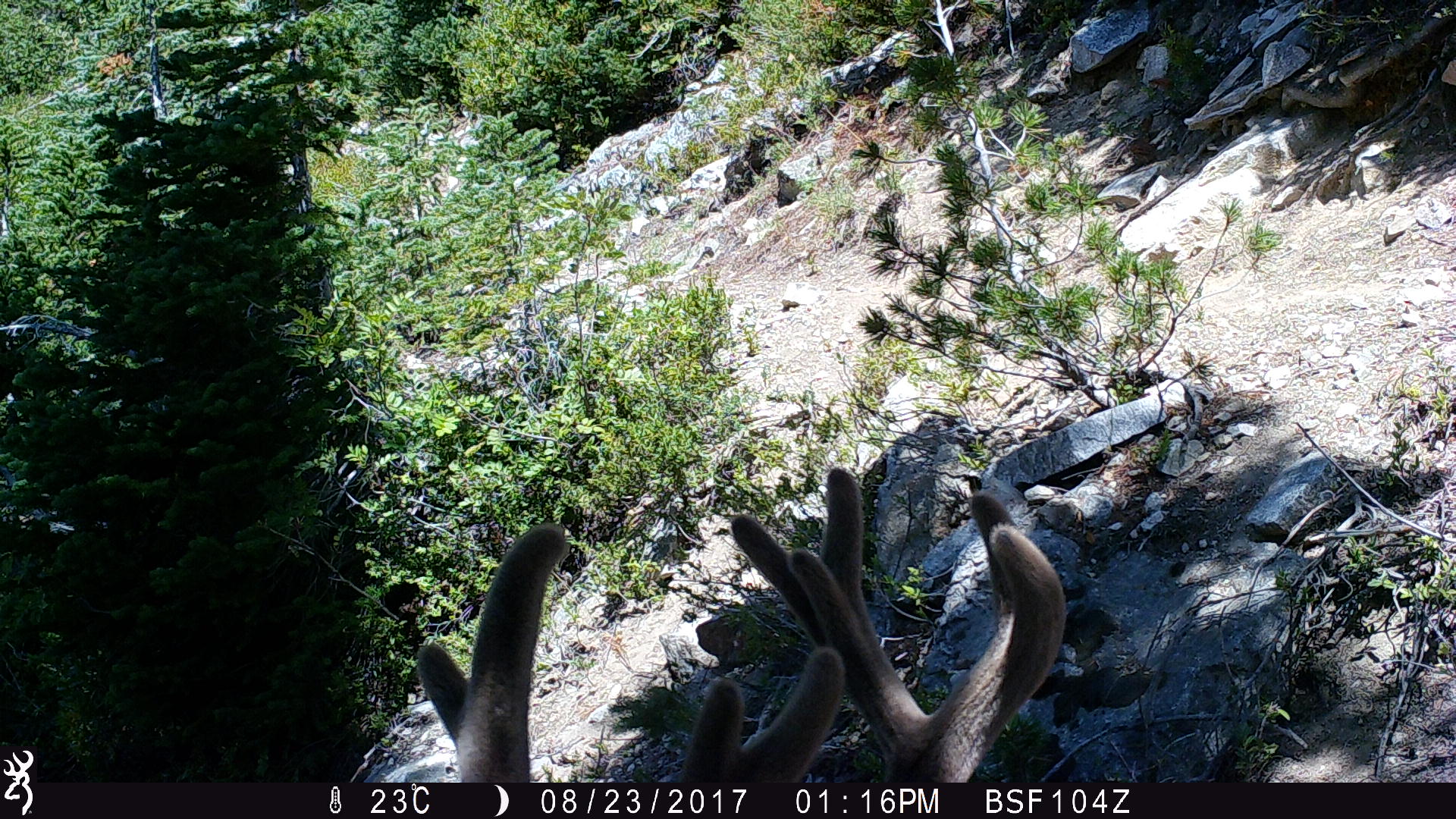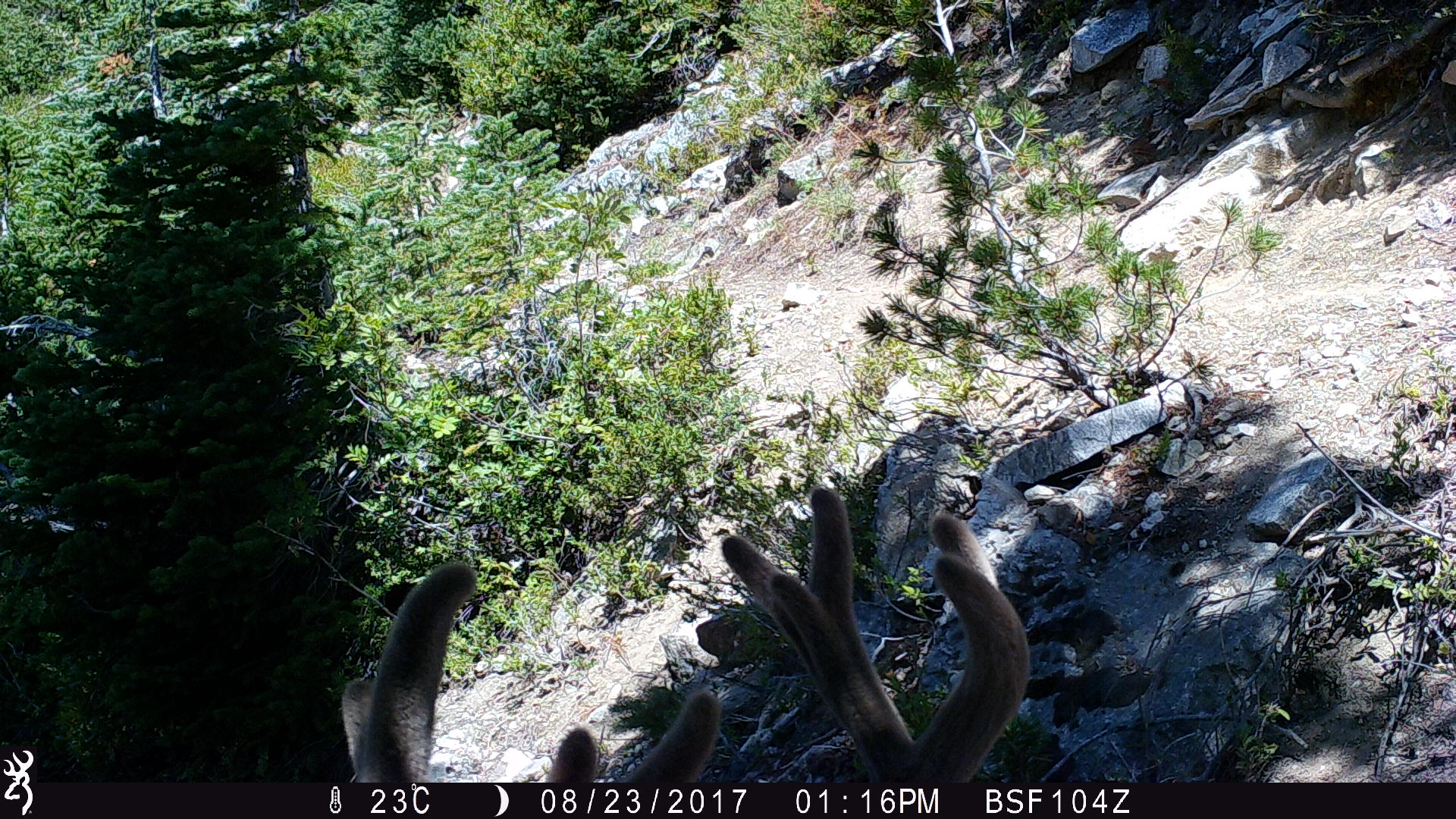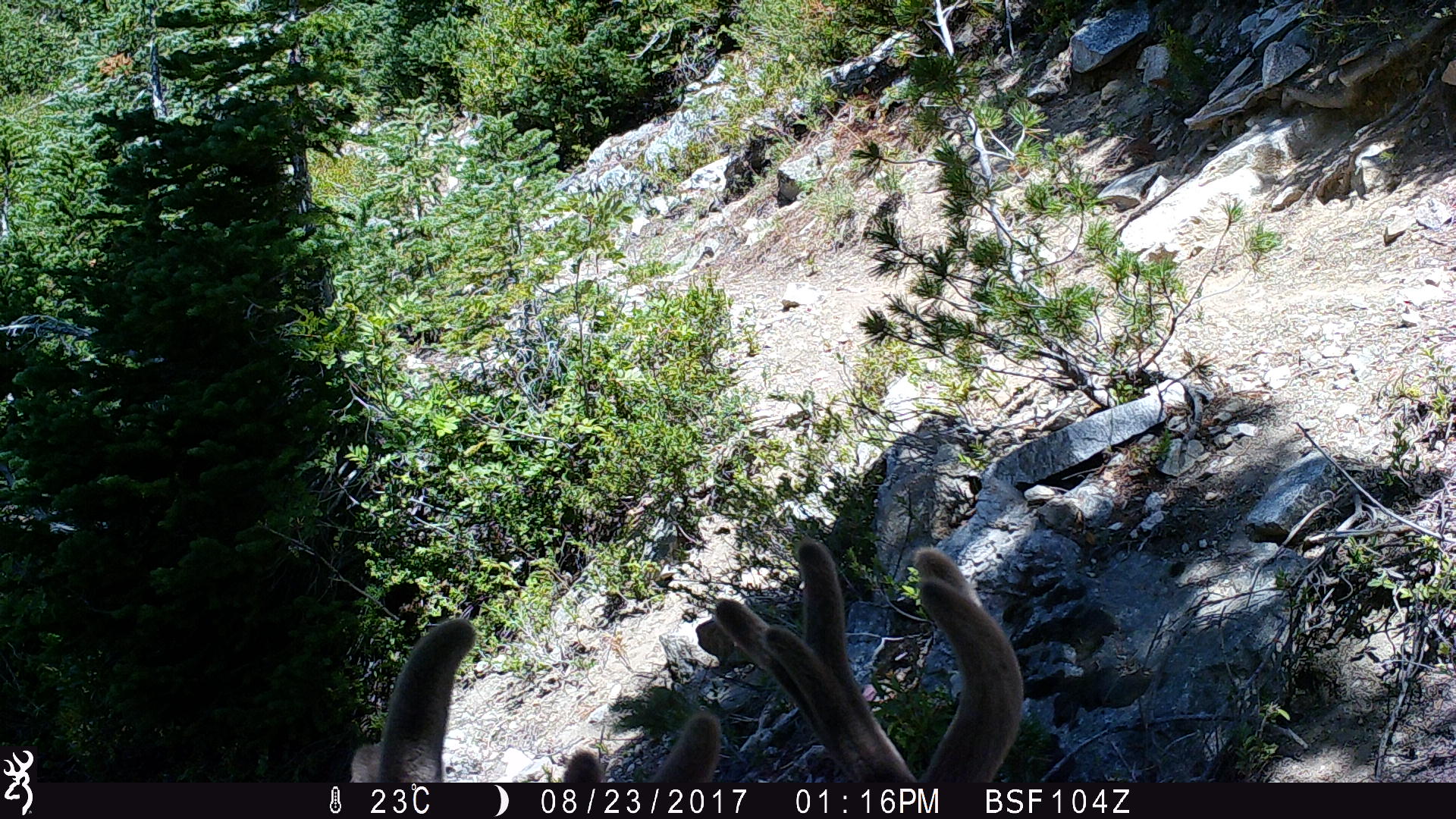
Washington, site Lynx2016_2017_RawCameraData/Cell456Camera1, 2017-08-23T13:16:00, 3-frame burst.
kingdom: Animalia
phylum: Chordata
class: Mammalia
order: Artiodactyla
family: Cervidae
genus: Odocoileus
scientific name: Odocoileus hemionus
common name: mule deer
Odocoileus hemionus (mule deer). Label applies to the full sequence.